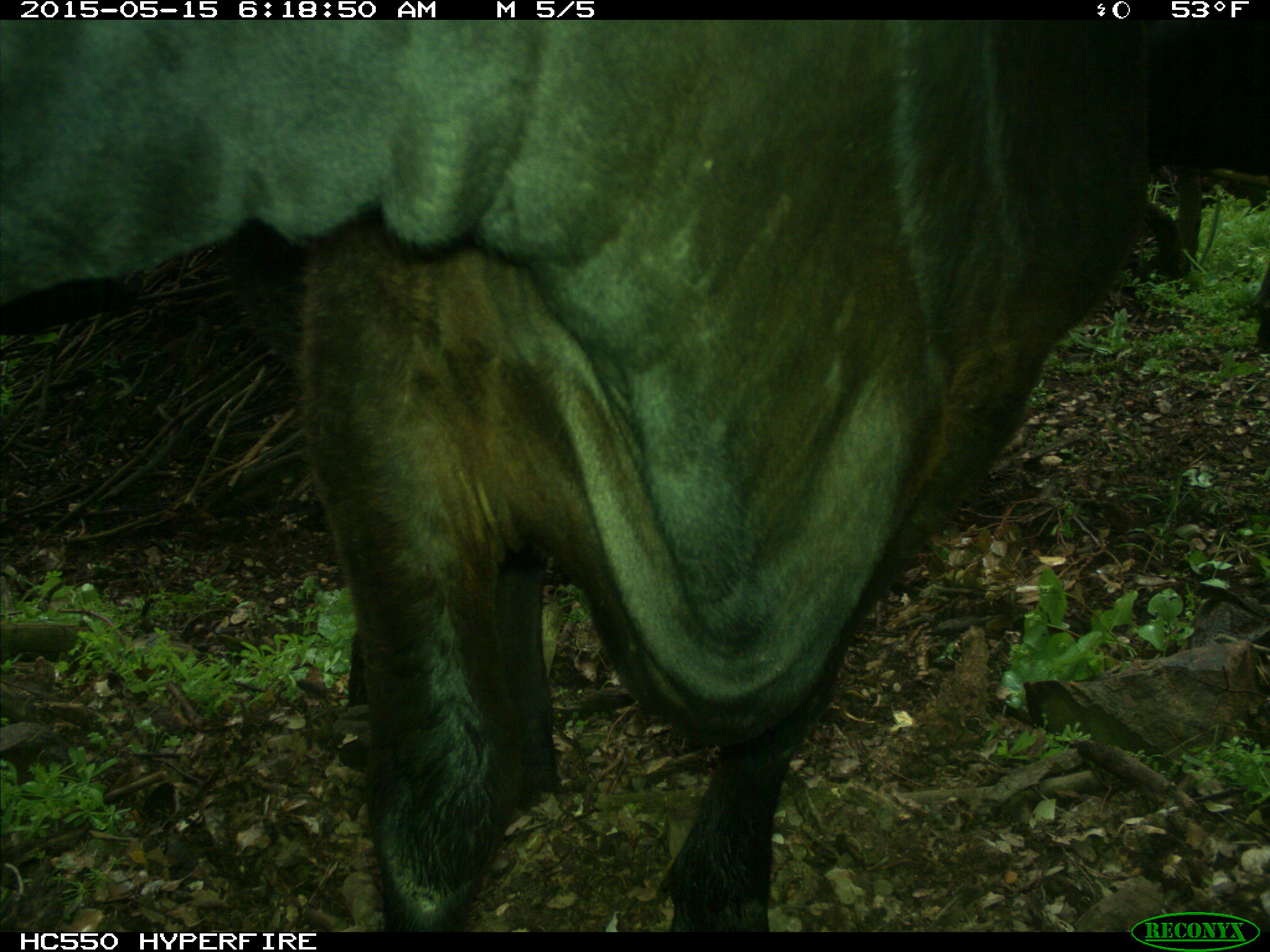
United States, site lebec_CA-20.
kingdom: Animalia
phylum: Chordata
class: Mammalia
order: Artiodactyla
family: Bovidae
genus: Bos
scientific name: Bos taurus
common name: domestic cow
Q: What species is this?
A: Bos taurus (domestic cow).